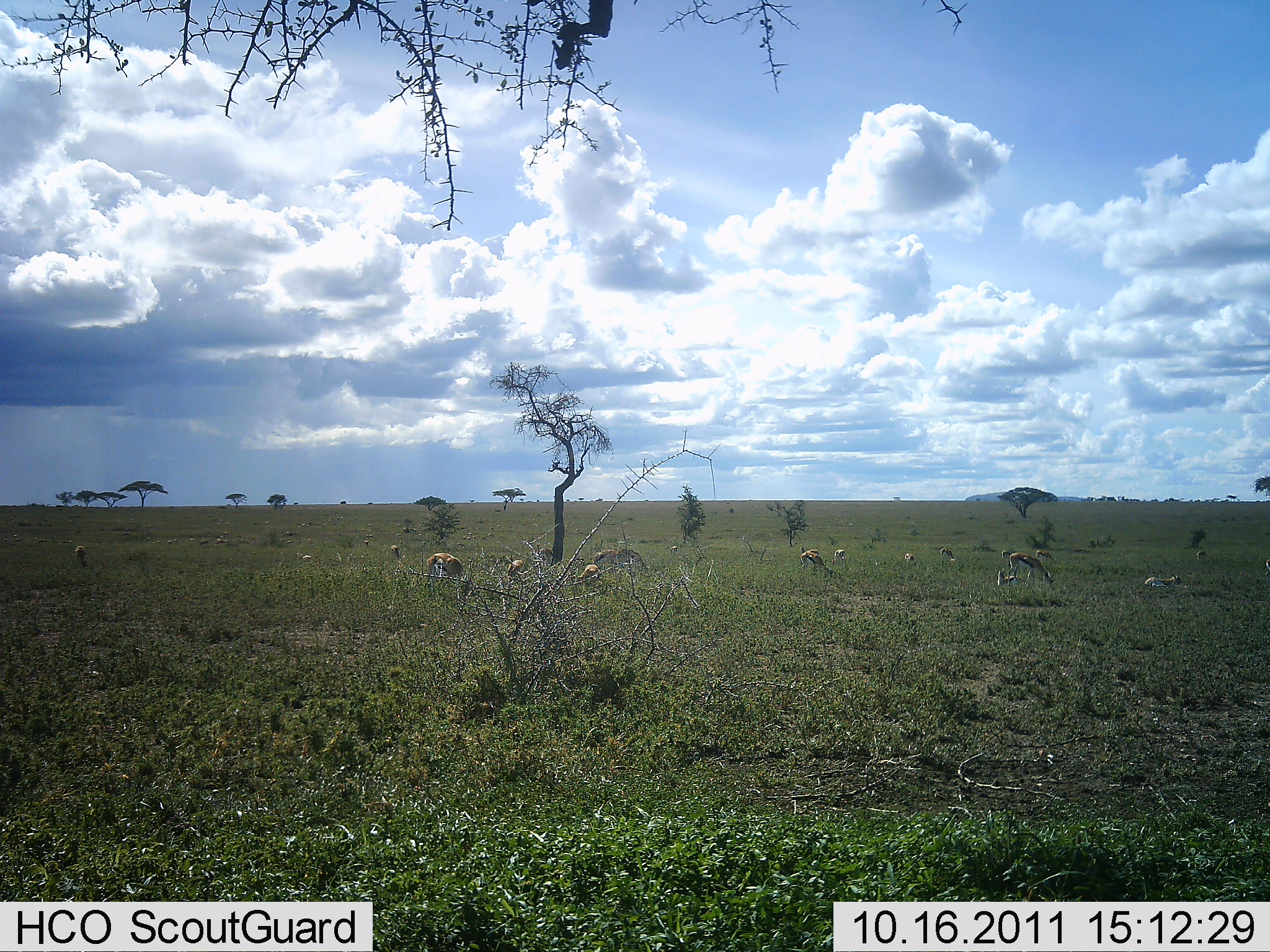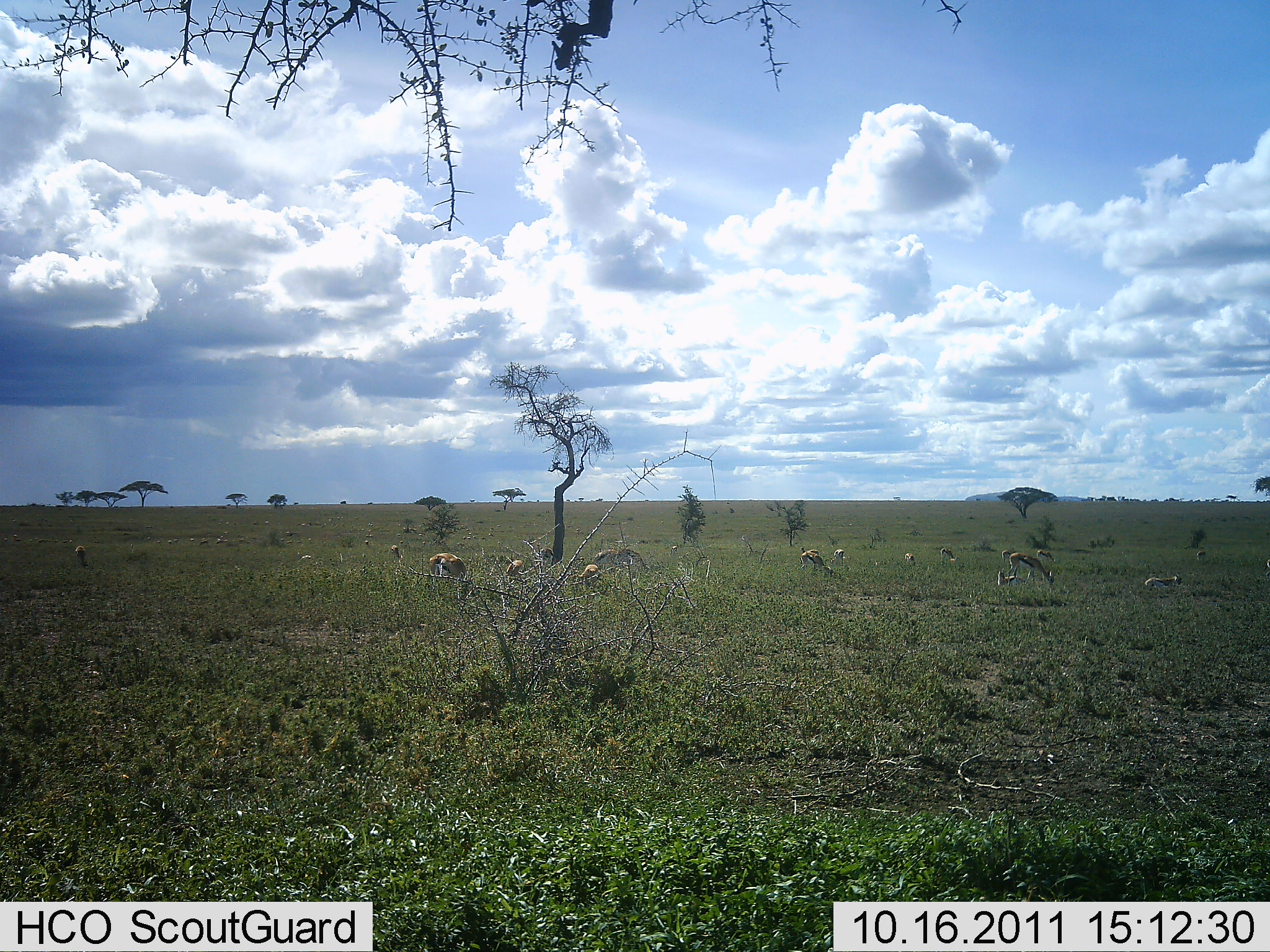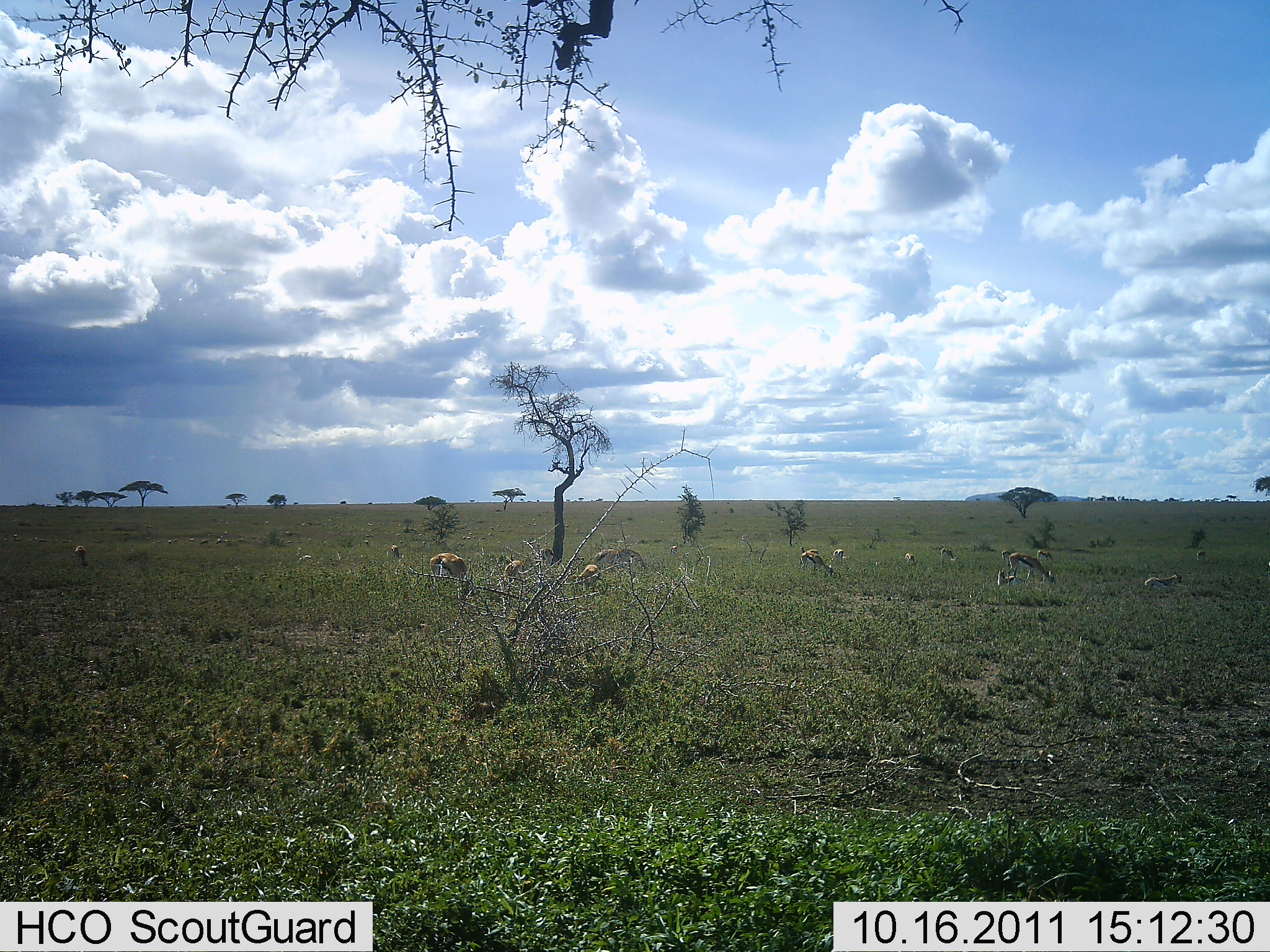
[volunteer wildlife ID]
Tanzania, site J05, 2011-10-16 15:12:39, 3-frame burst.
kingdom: Animalia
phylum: Chordata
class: Mammalia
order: Artiodactyla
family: Bovidae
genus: Eudorcas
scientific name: Eudorcas thomsonii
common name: thomson's gazelle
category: gazellethomsons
Gazellethomsons (thomson's gazelle) (Eudorcas thomsonii), count 11-50. Behavior (volunteer vote fractions): standing 33%, resting 33%, moving 17%, interacting 0%. Young present (vote fraction): 8%. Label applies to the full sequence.